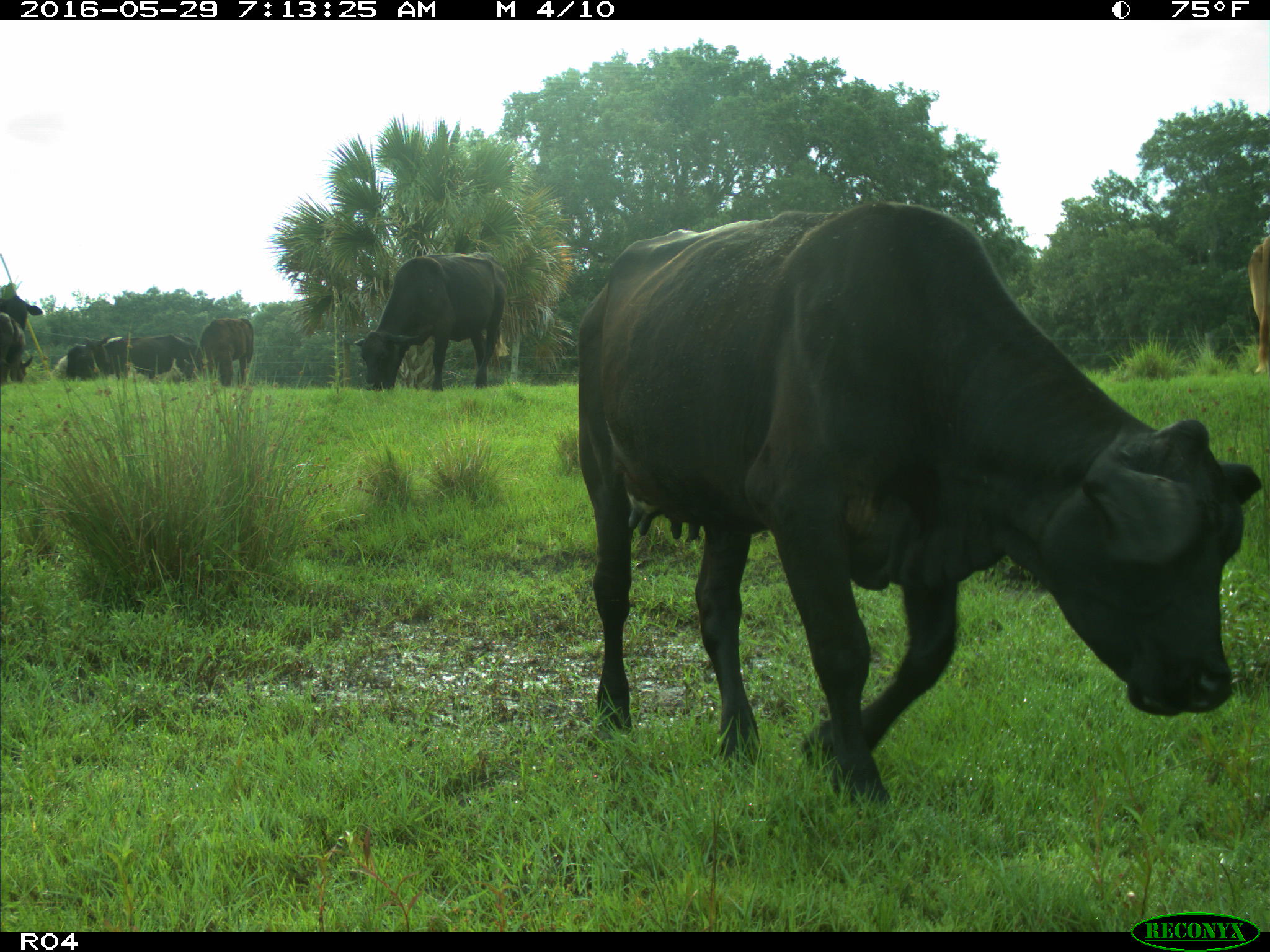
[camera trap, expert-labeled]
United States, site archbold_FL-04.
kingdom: Animalia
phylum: Chordata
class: Mammalia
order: Artiodactyla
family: Bovidae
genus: Bos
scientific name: Bos taurus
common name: domestic cow